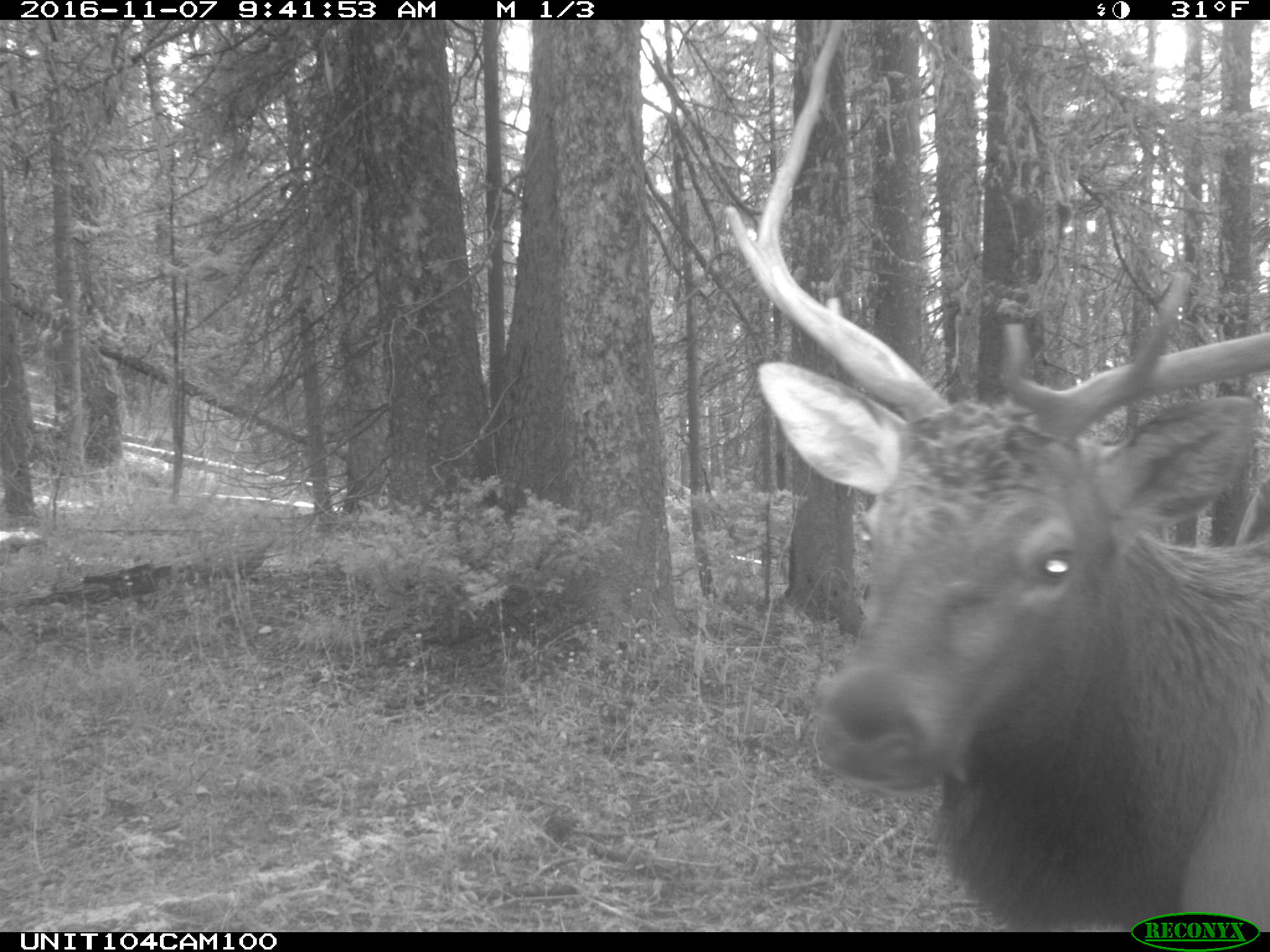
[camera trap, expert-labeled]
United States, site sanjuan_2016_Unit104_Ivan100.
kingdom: Animalia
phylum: Chordata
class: Mammalia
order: Artiodactyla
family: Cervidae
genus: Cervus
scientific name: Cervus elaphus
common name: red deer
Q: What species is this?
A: Cervus elaphus (red deer).